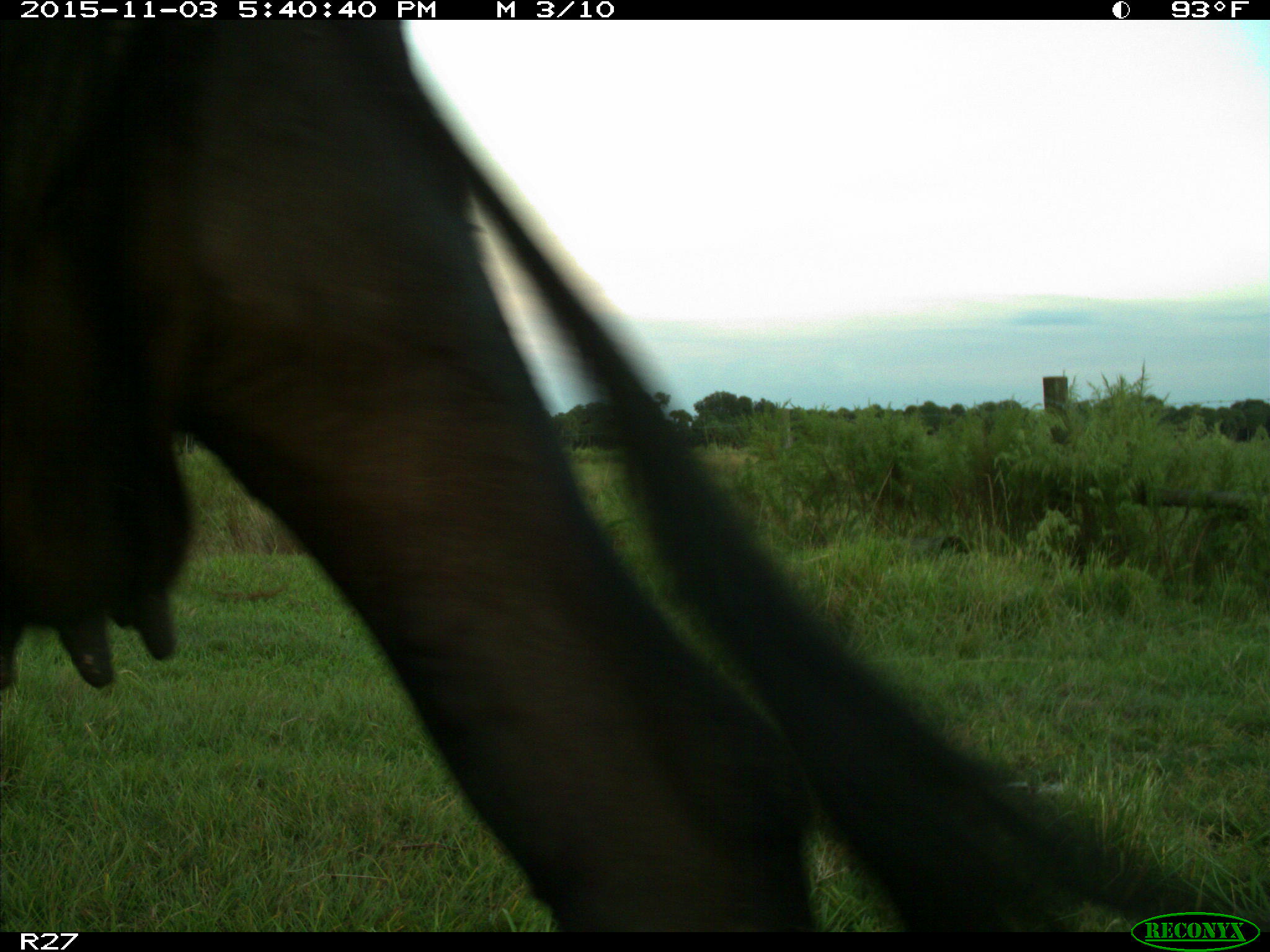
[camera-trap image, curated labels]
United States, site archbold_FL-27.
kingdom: Animalia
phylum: Chordata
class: Mammalia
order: Artiodactyla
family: Bovidae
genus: Bos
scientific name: Bos taurus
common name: domestic cow